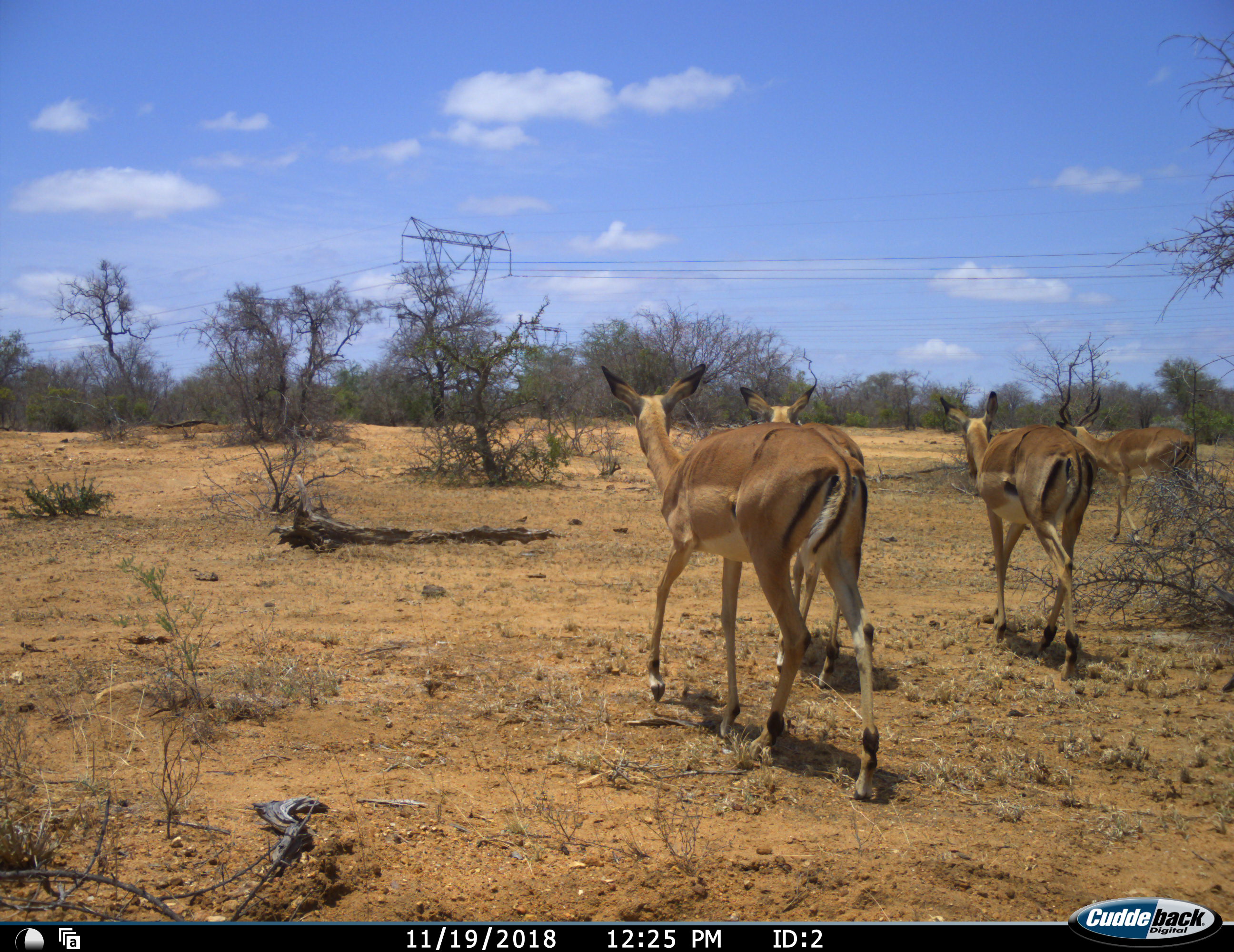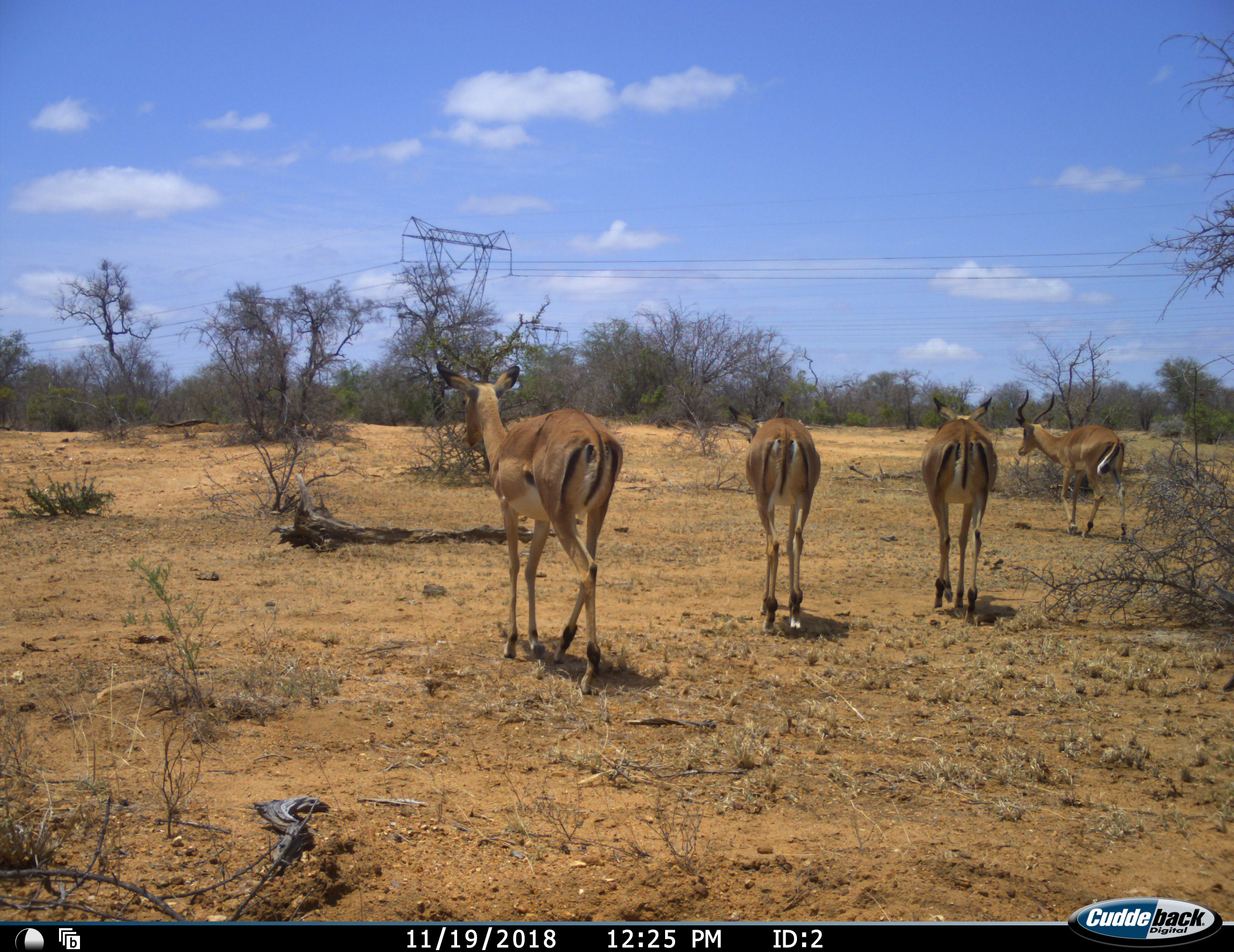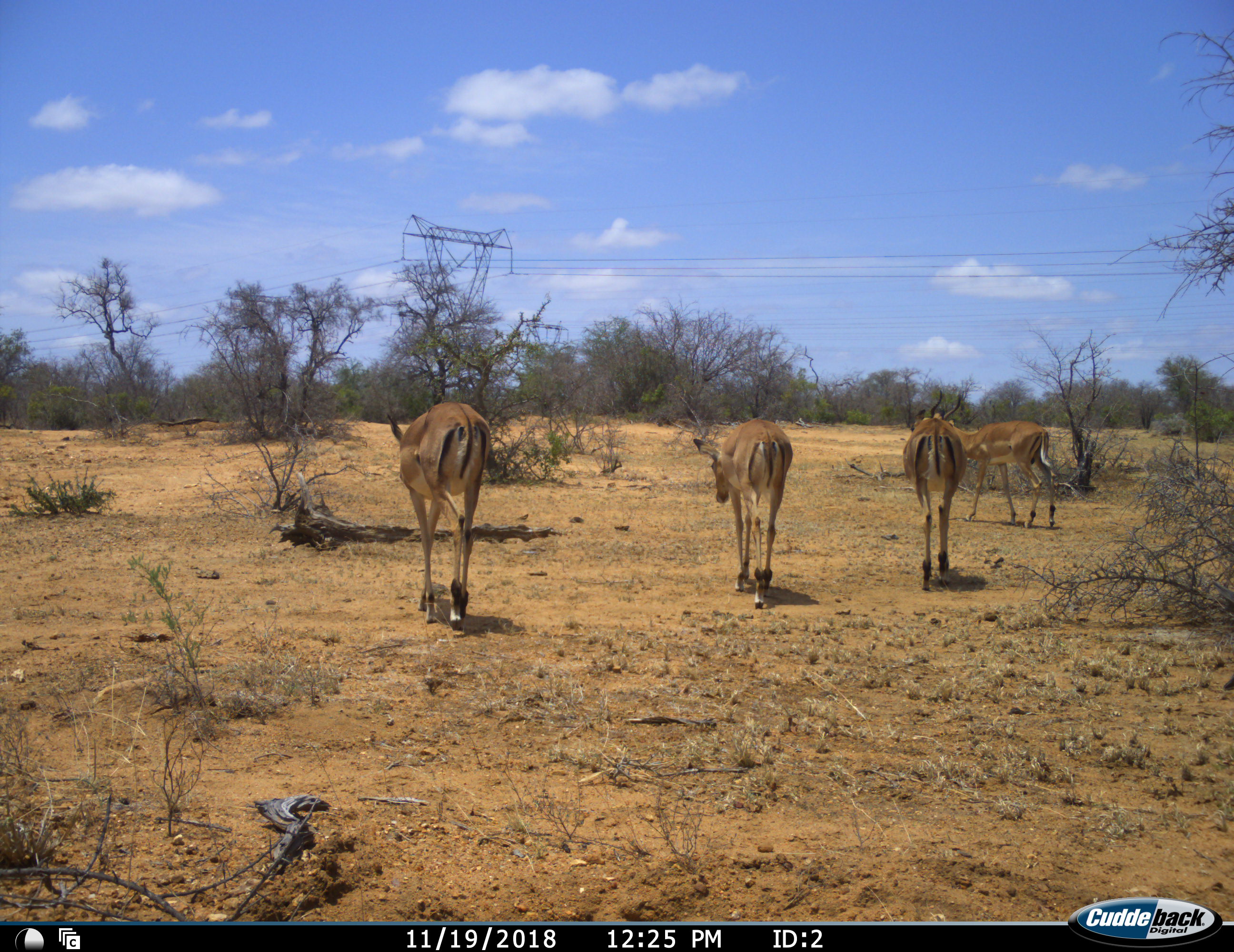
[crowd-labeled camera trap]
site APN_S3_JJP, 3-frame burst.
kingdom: Animalia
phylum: Chordata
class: Mammalia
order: Artiodactyla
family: Bovidae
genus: Aepyceros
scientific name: Aepyceros melampus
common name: impala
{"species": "impala (Aepyceros melampus)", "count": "4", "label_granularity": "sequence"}